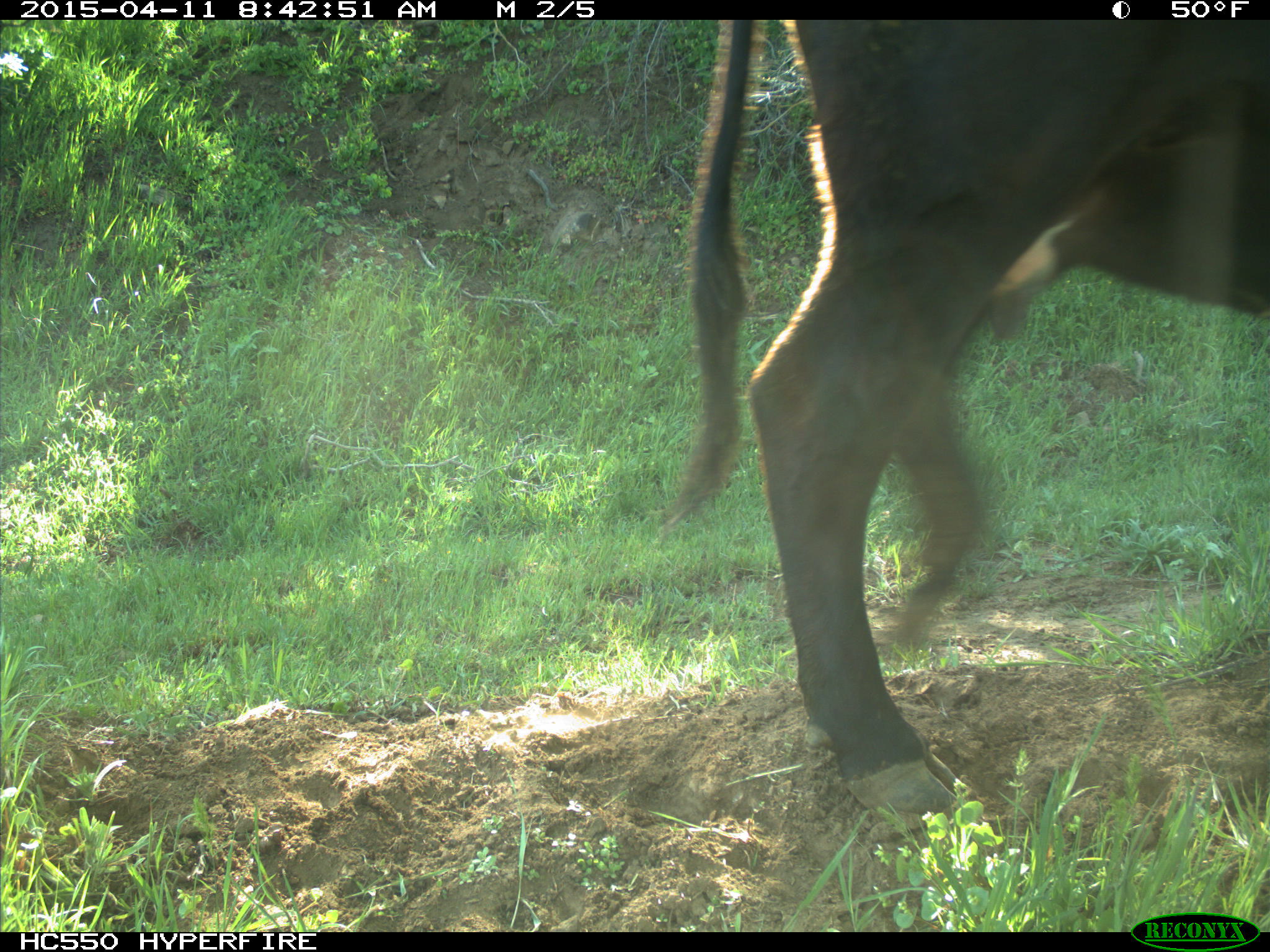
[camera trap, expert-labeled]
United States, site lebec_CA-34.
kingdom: Animalia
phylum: Chordata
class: Mammalia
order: Artiodactyla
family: Bovidae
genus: Bos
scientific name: Bos taurus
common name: domestic cow